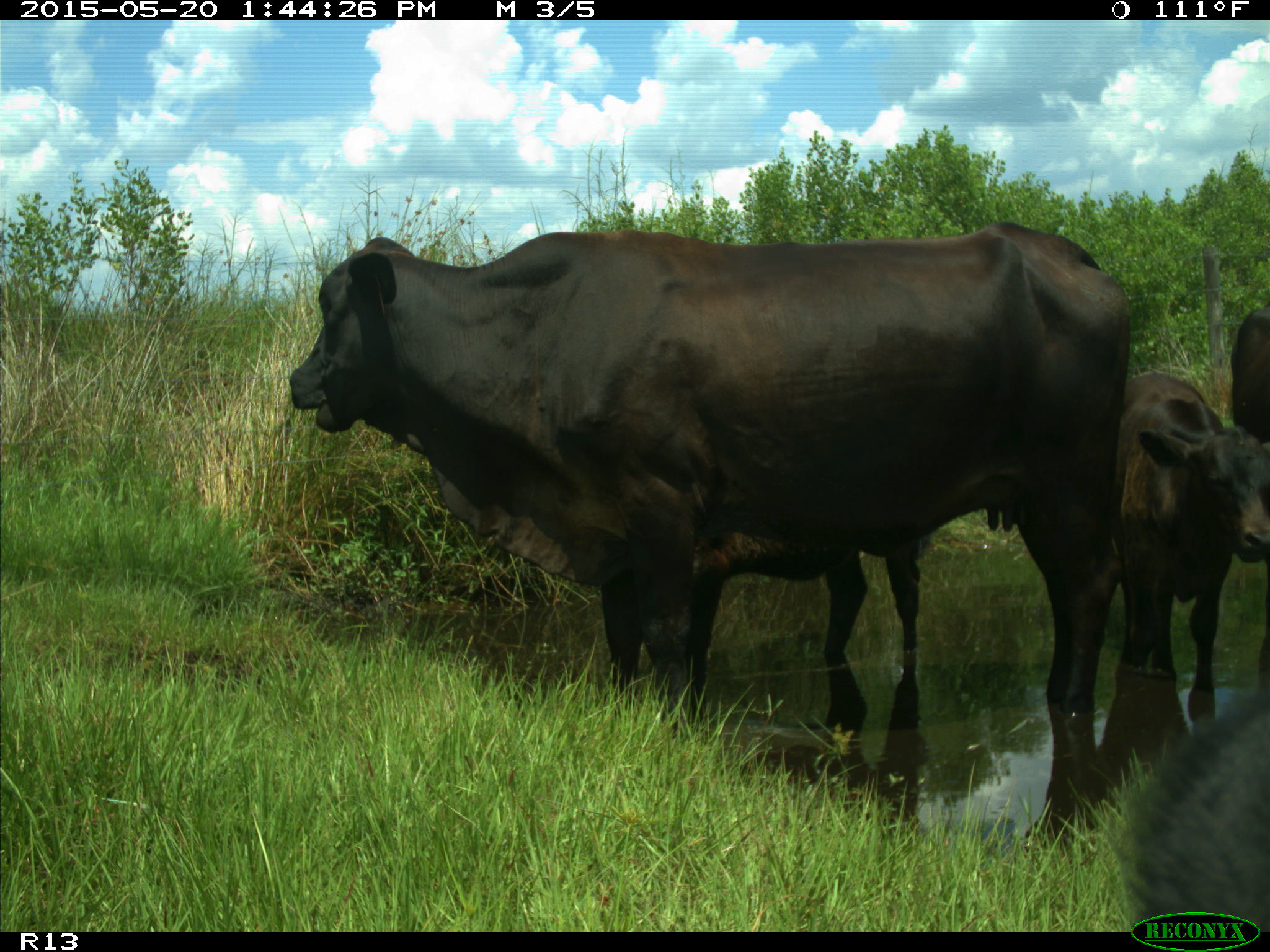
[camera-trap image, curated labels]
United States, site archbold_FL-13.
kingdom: Animalia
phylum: Chordata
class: Mammalia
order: Artiodactyla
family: Bovidae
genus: Bos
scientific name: Bos taurus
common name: domestic cow